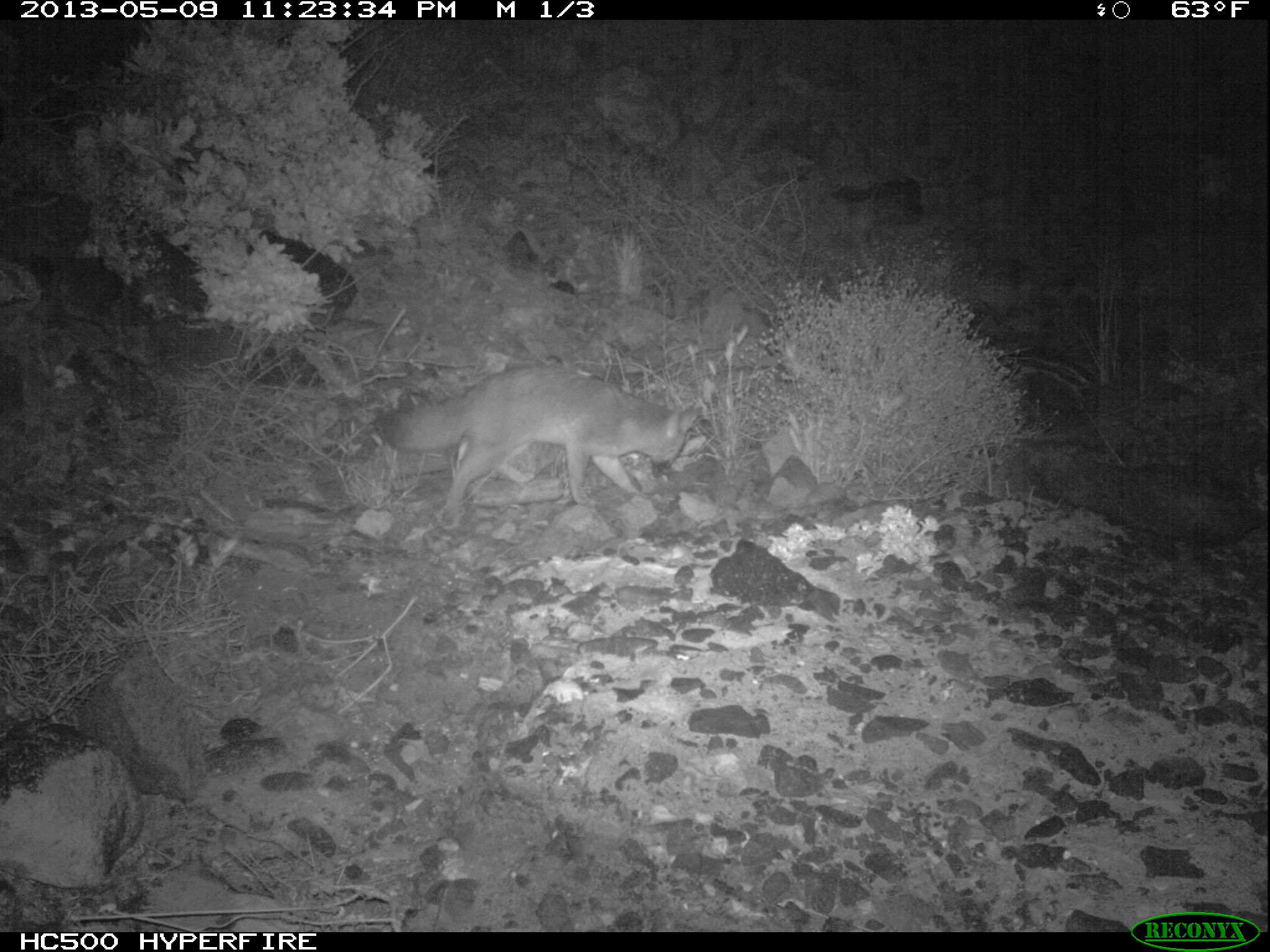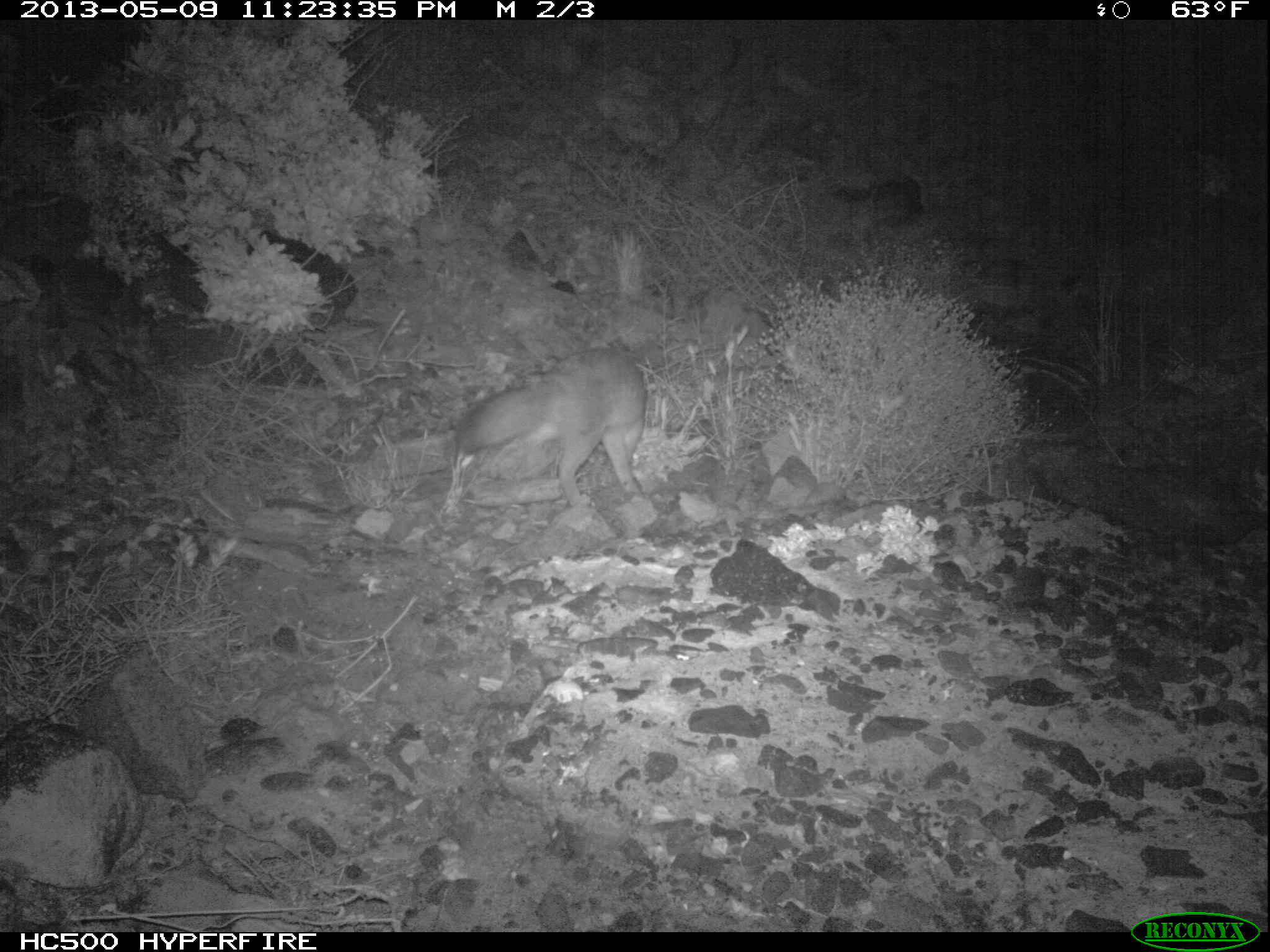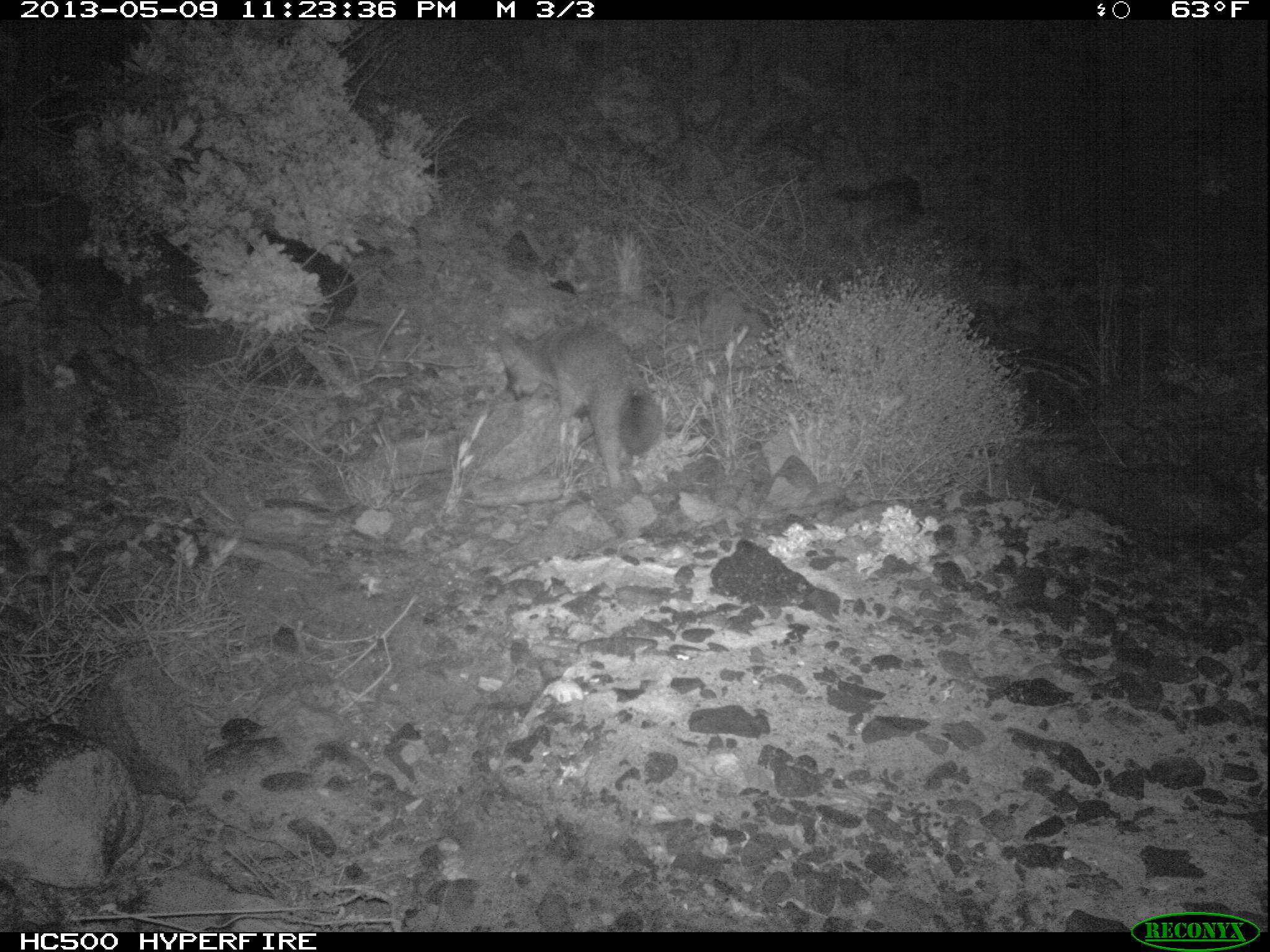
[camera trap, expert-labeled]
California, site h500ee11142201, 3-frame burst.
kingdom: Animalia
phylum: Chordata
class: Mammalia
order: Carnivora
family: Canidae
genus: Urocyon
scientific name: Urocyon littoralis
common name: island fox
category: fox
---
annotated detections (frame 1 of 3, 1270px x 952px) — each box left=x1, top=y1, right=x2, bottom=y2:
fox: left=376, top=363, right=703, bottom=514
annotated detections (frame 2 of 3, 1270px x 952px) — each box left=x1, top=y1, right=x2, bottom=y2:
fox: left=457, top=350, right=646, bottom=506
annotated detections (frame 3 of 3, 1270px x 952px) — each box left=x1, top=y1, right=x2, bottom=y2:
fox: left=496, top=320, right=663, bottom=488